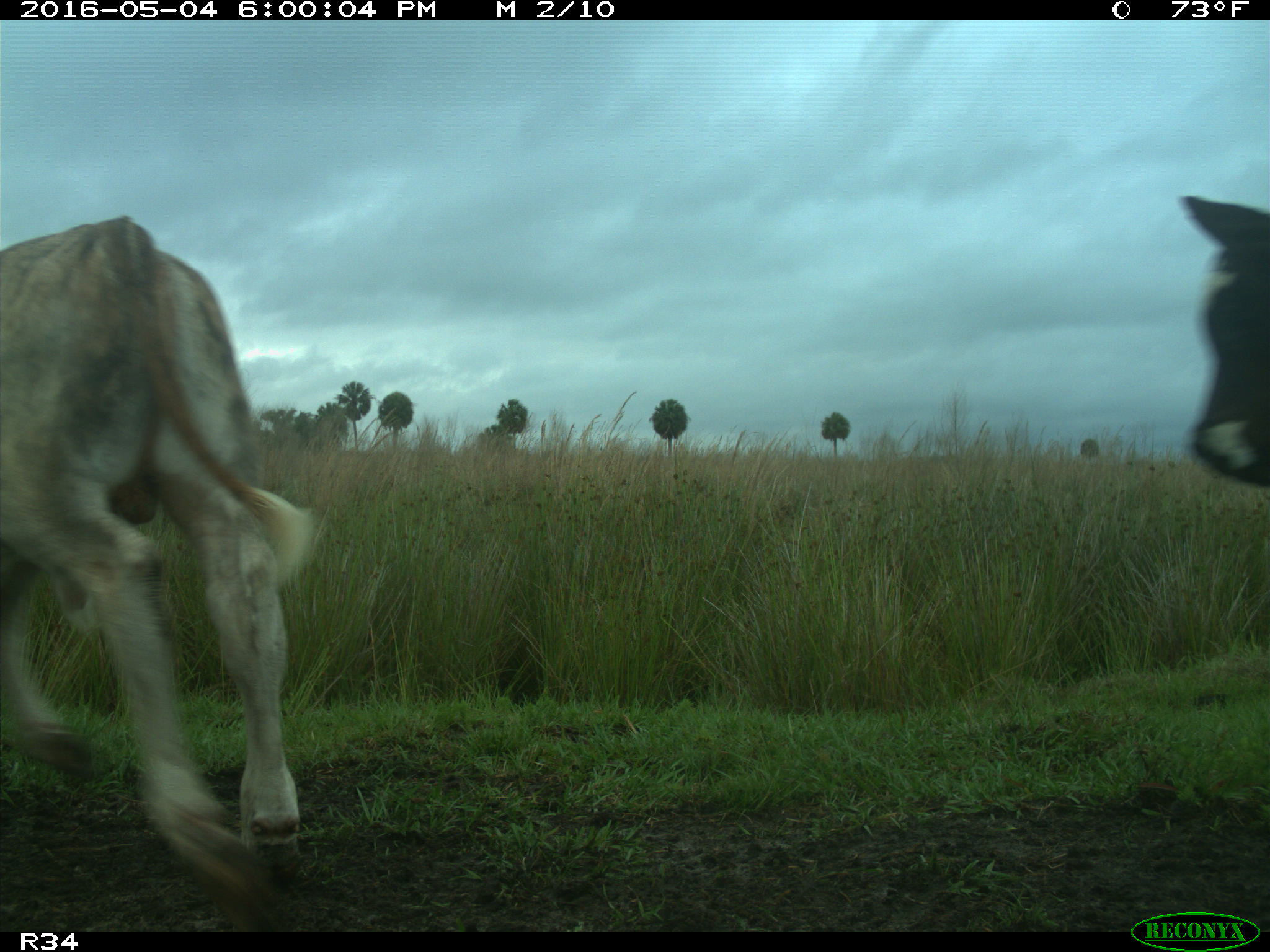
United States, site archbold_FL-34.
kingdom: Animalia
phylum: Chordata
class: Mammalia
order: Artiodactyla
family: Bovidae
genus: Bos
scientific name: Bos taurus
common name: domestic cow